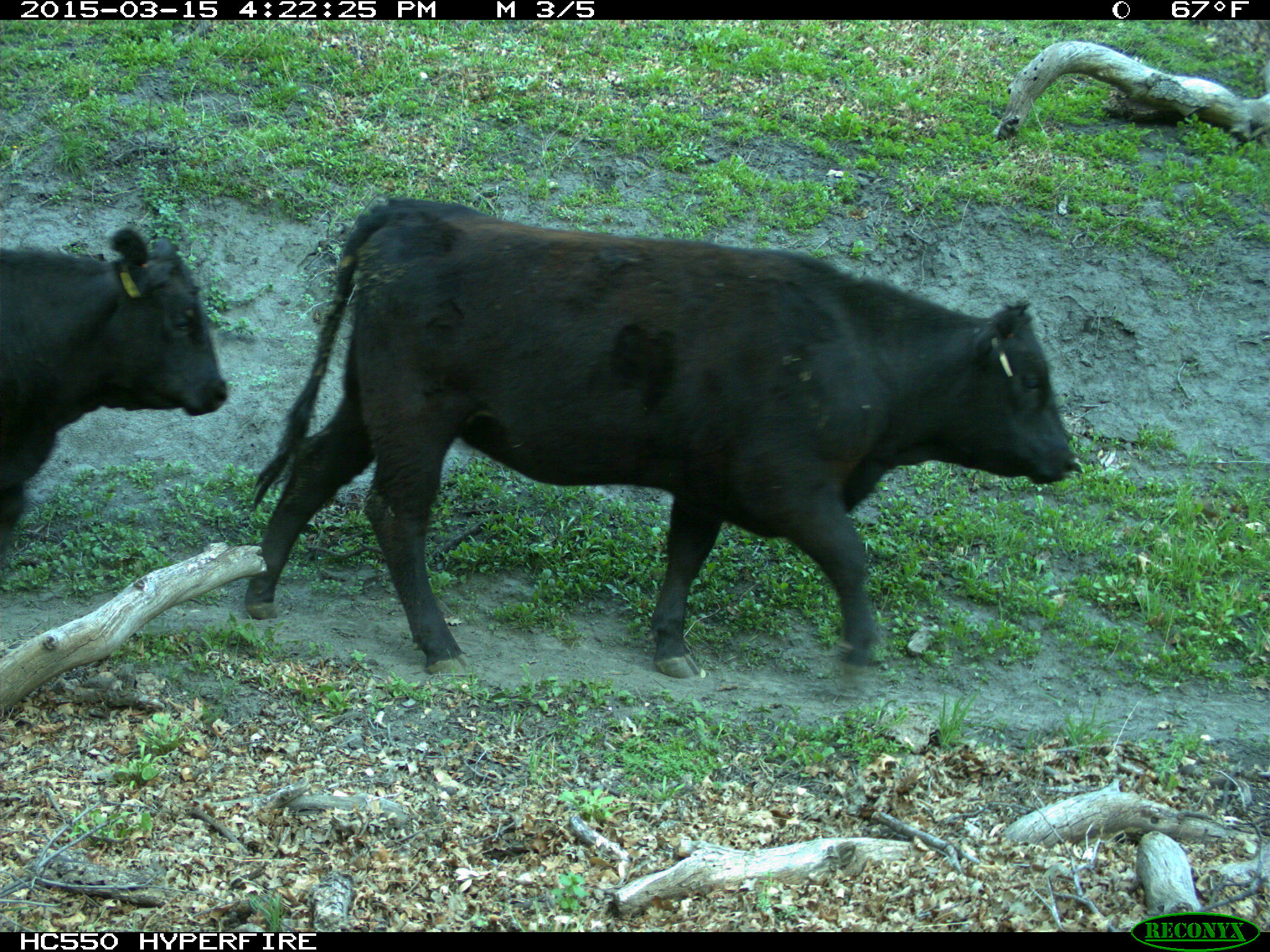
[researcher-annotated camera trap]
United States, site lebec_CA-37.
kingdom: Animalia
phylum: Chordata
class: Mammalia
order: Artiodactyla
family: Bovidae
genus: Bos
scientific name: Bos taurus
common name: domestic cow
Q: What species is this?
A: Bos taurus (domestic cow).